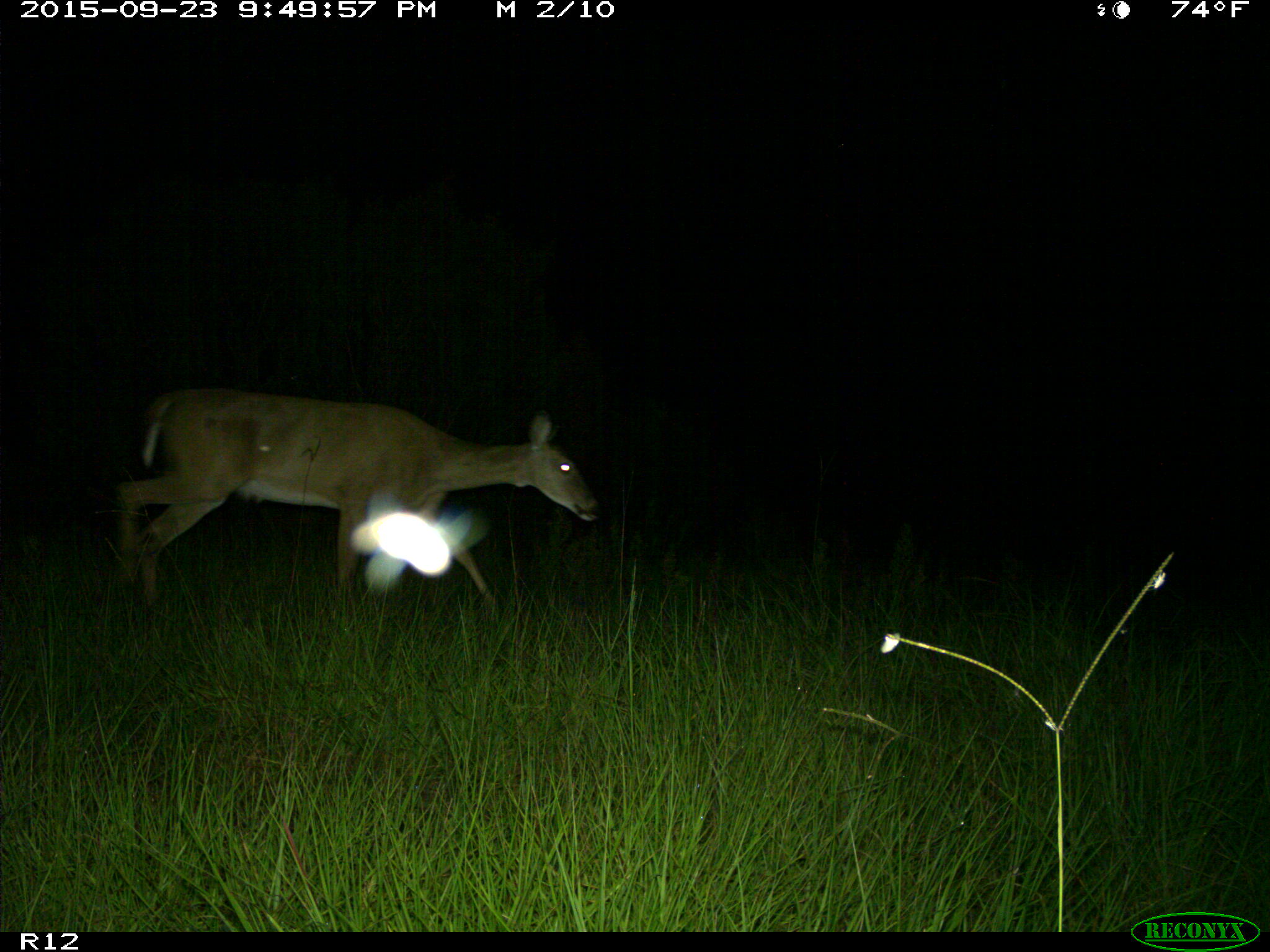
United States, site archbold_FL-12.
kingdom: Animalia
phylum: Chordata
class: Mammalia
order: Artiodactyla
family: Cervidae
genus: Odocoileus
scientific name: Odocoileus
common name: deer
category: unidentified deer